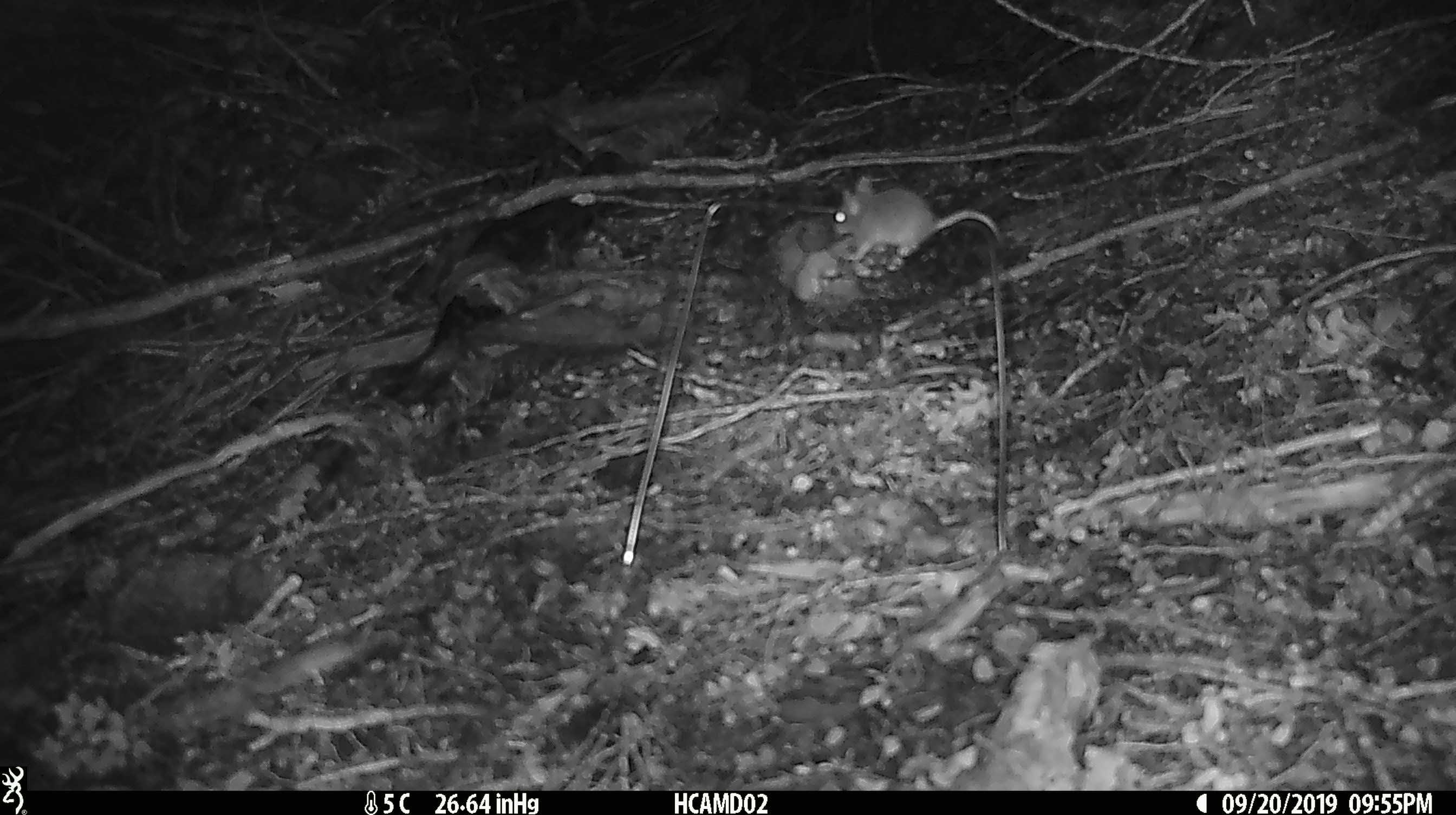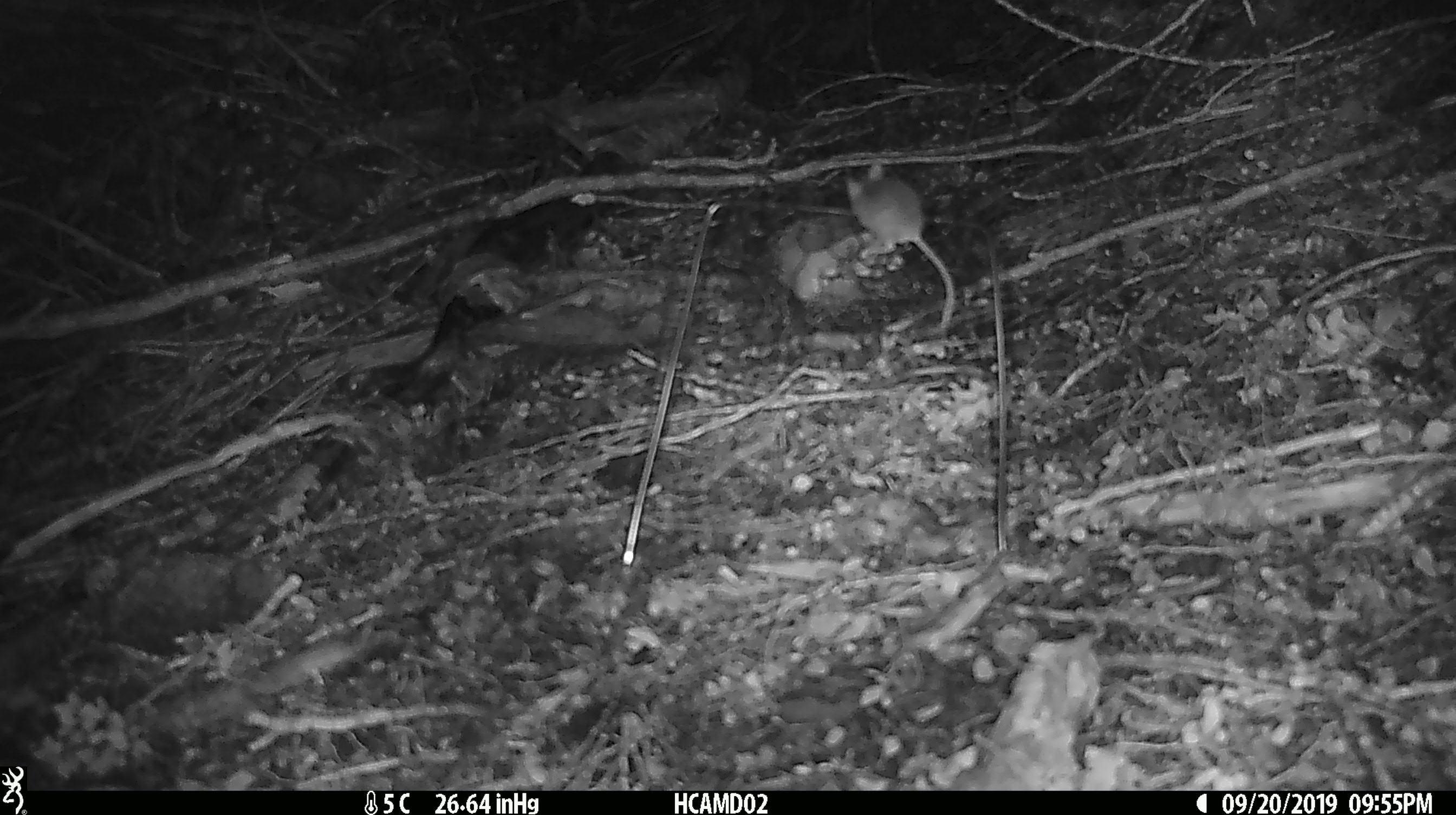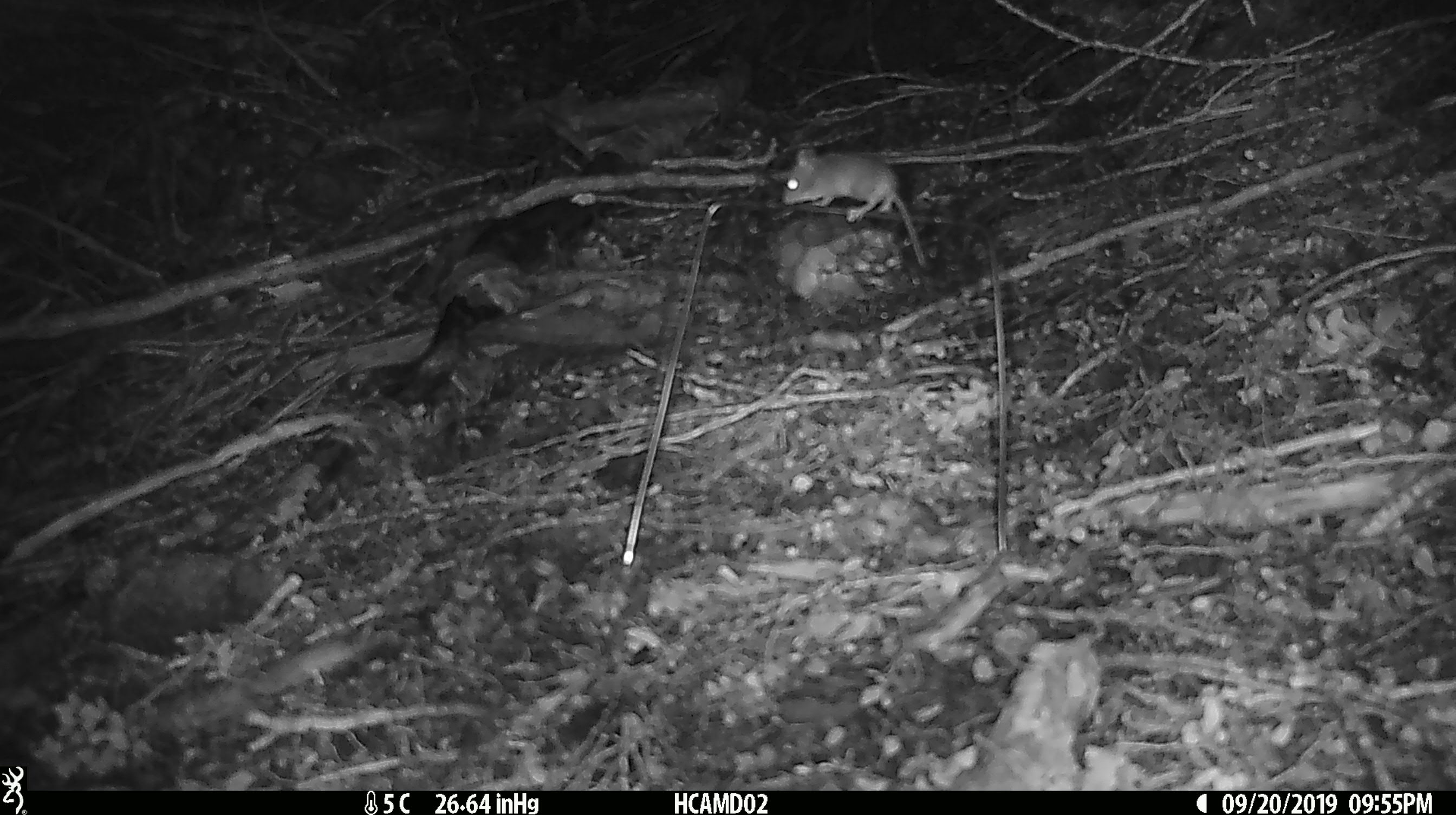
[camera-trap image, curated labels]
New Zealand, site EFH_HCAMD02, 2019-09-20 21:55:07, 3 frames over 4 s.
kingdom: Animalia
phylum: Chordata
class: Mammalia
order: Rodentia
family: Muridae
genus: Mus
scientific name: Mus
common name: mouse